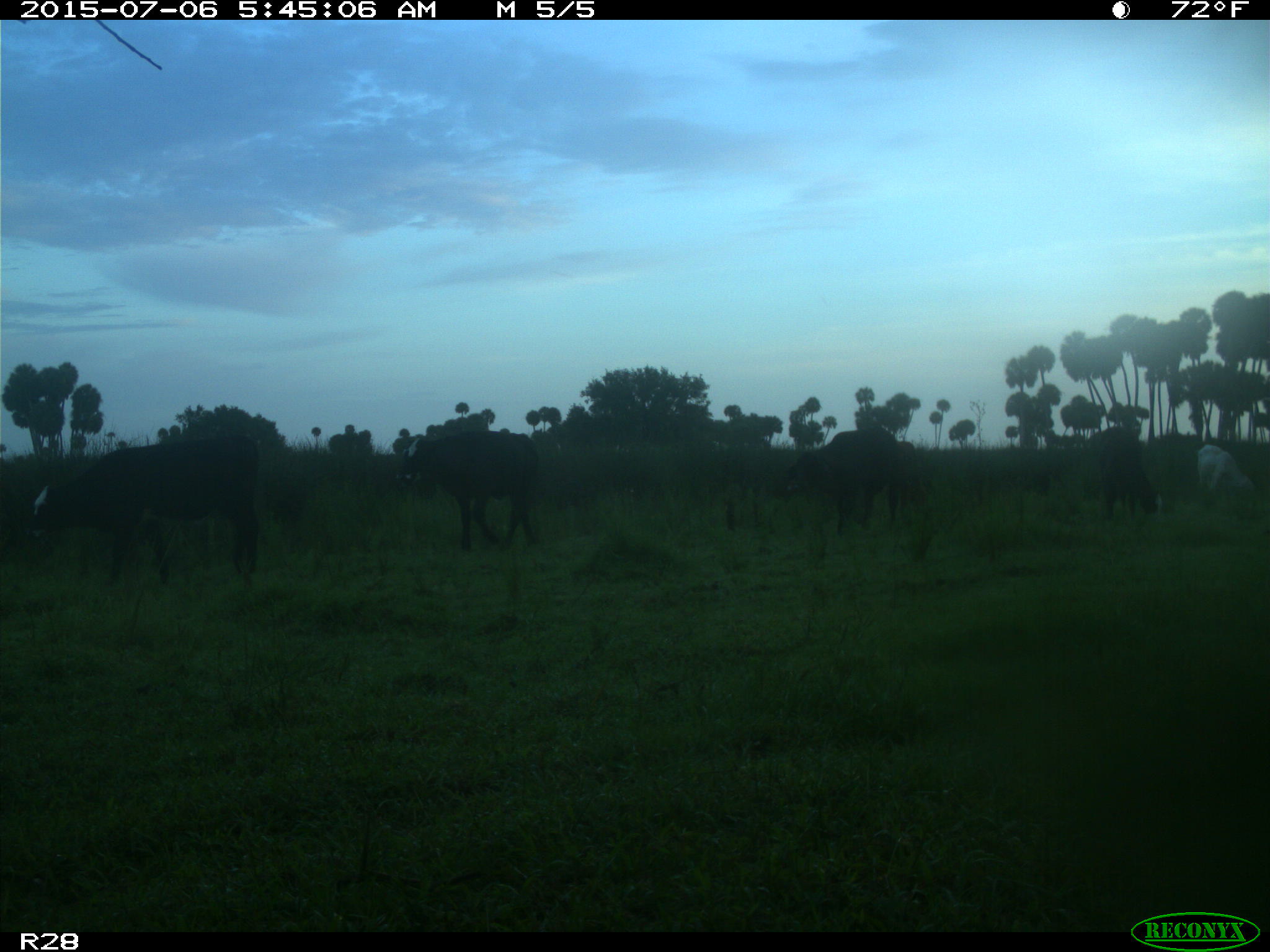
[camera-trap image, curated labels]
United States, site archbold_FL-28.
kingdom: Animalia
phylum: Chordata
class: Mammalia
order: Artiodactyla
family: Bovidae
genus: Bos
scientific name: Bos taurus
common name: domestic cow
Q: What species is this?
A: Bos taurus (domestic cow).